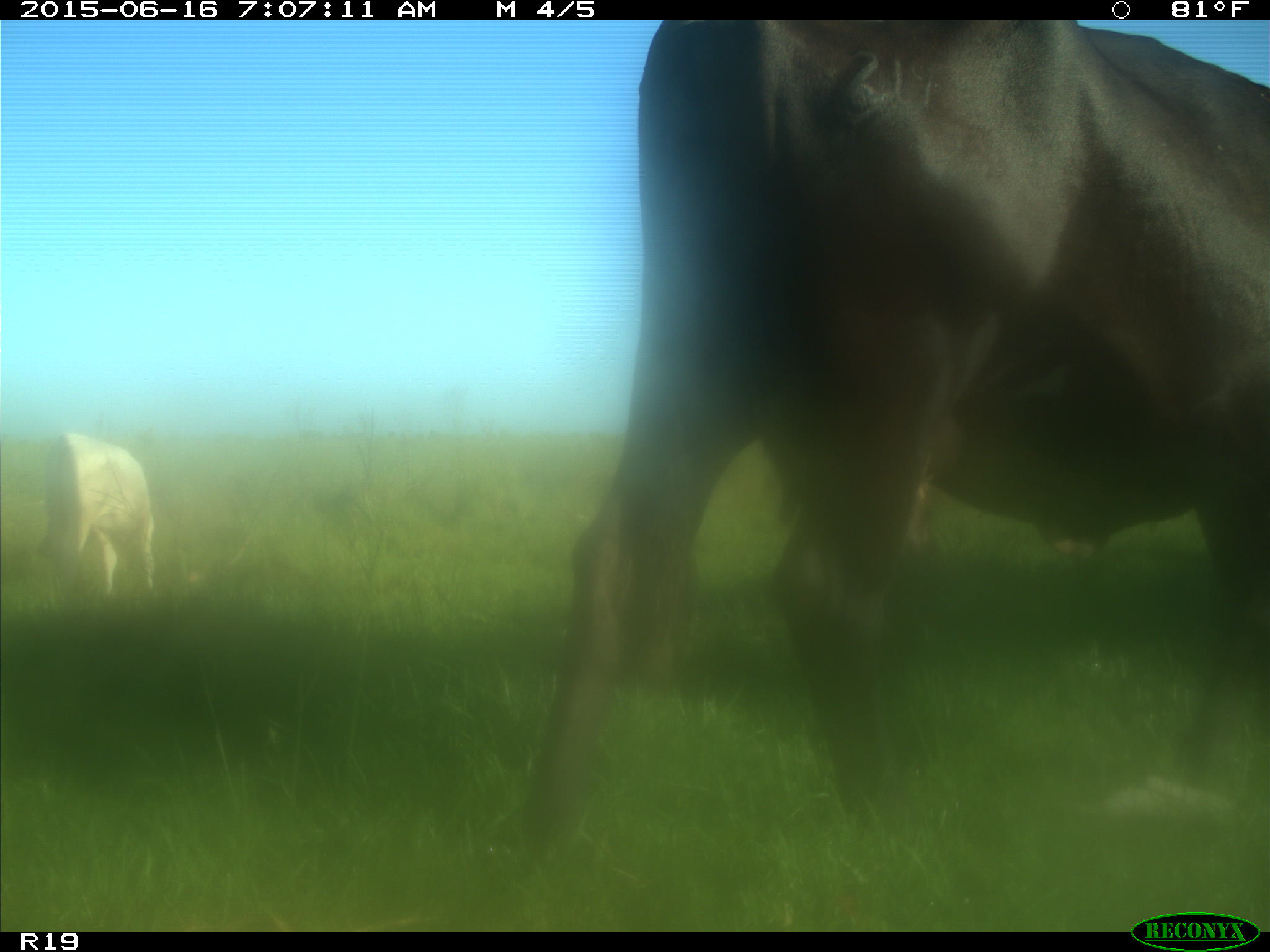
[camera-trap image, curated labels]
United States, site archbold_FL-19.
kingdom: Animalia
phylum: Chordata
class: Mammalia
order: Artiodactyla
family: Bovidae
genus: Bos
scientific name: Bos taurus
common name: domestic cow